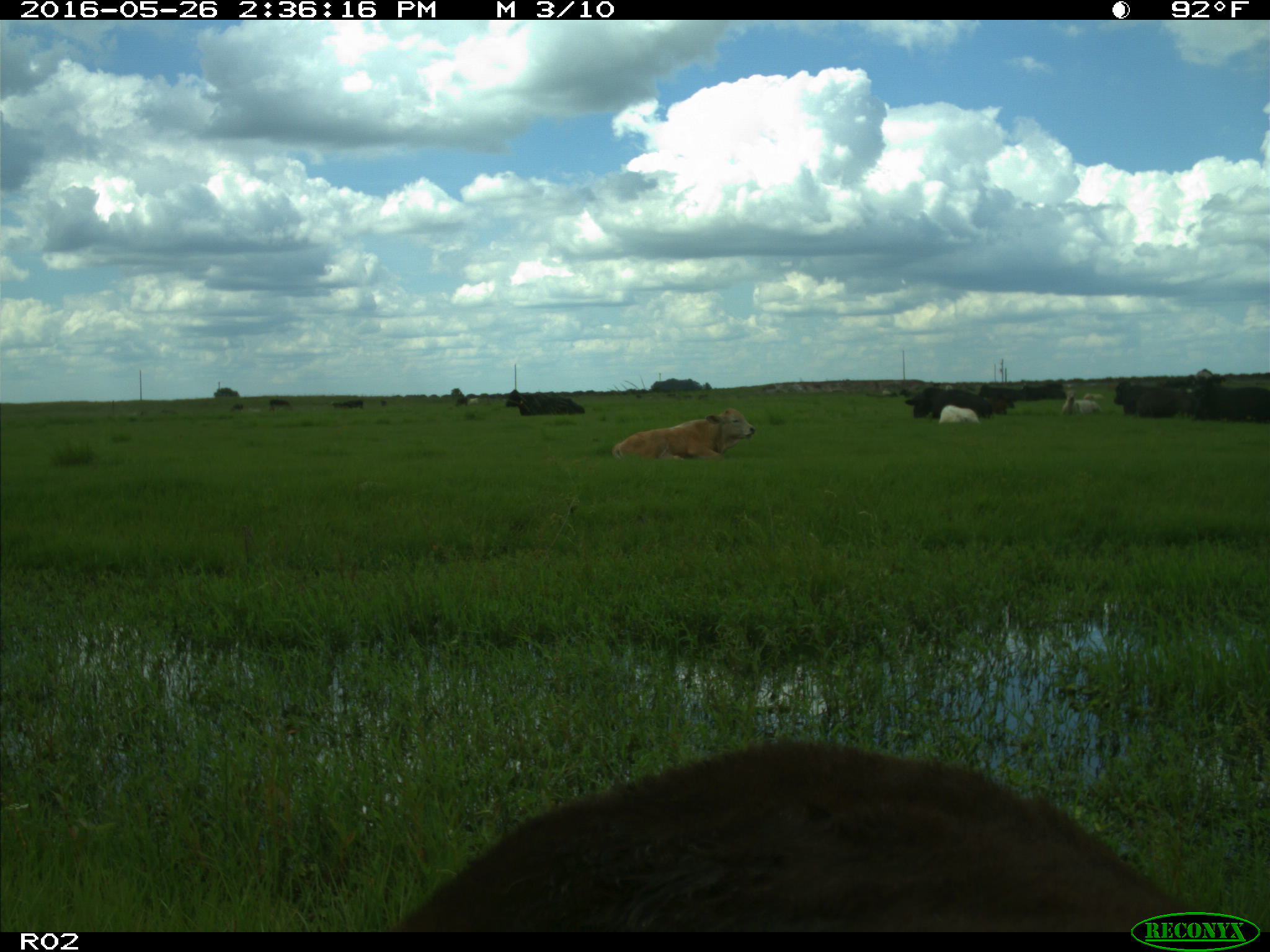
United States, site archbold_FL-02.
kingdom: Animalia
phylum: Chordata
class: Mammalia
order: Artiodactyla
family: Bovidae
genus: Bos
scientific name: Bos taurus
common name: domestic cow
Bos taurus (domestic cow).